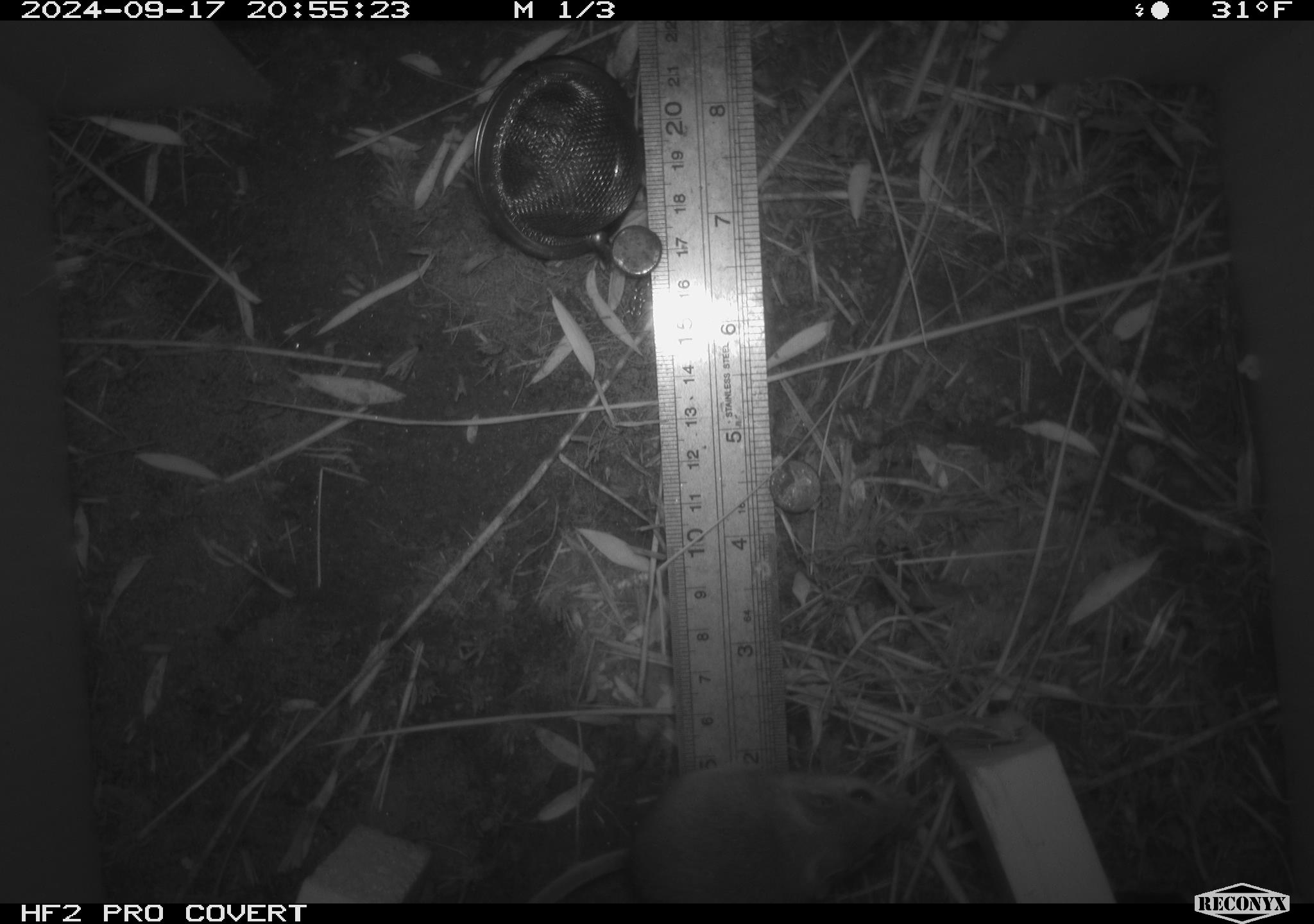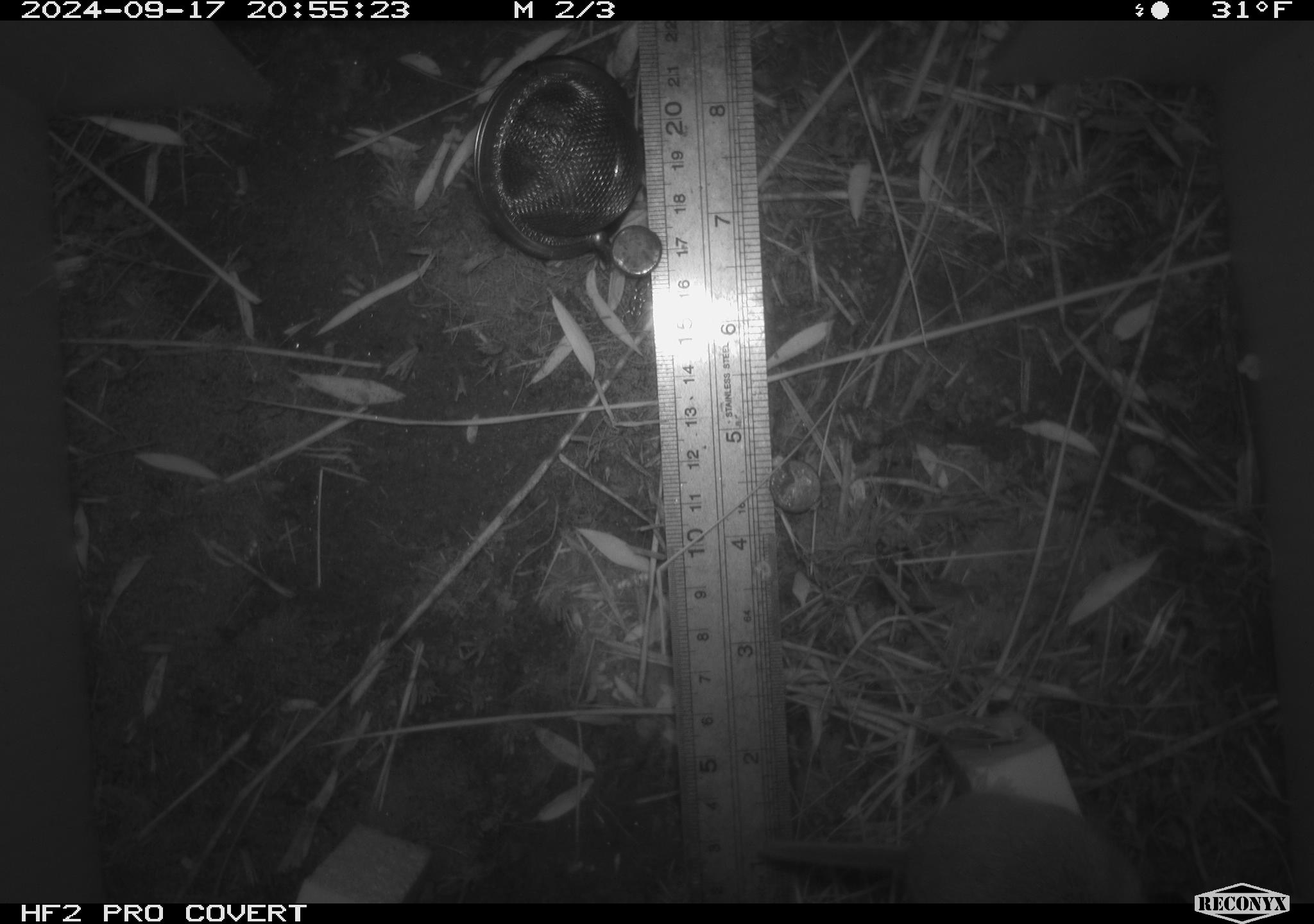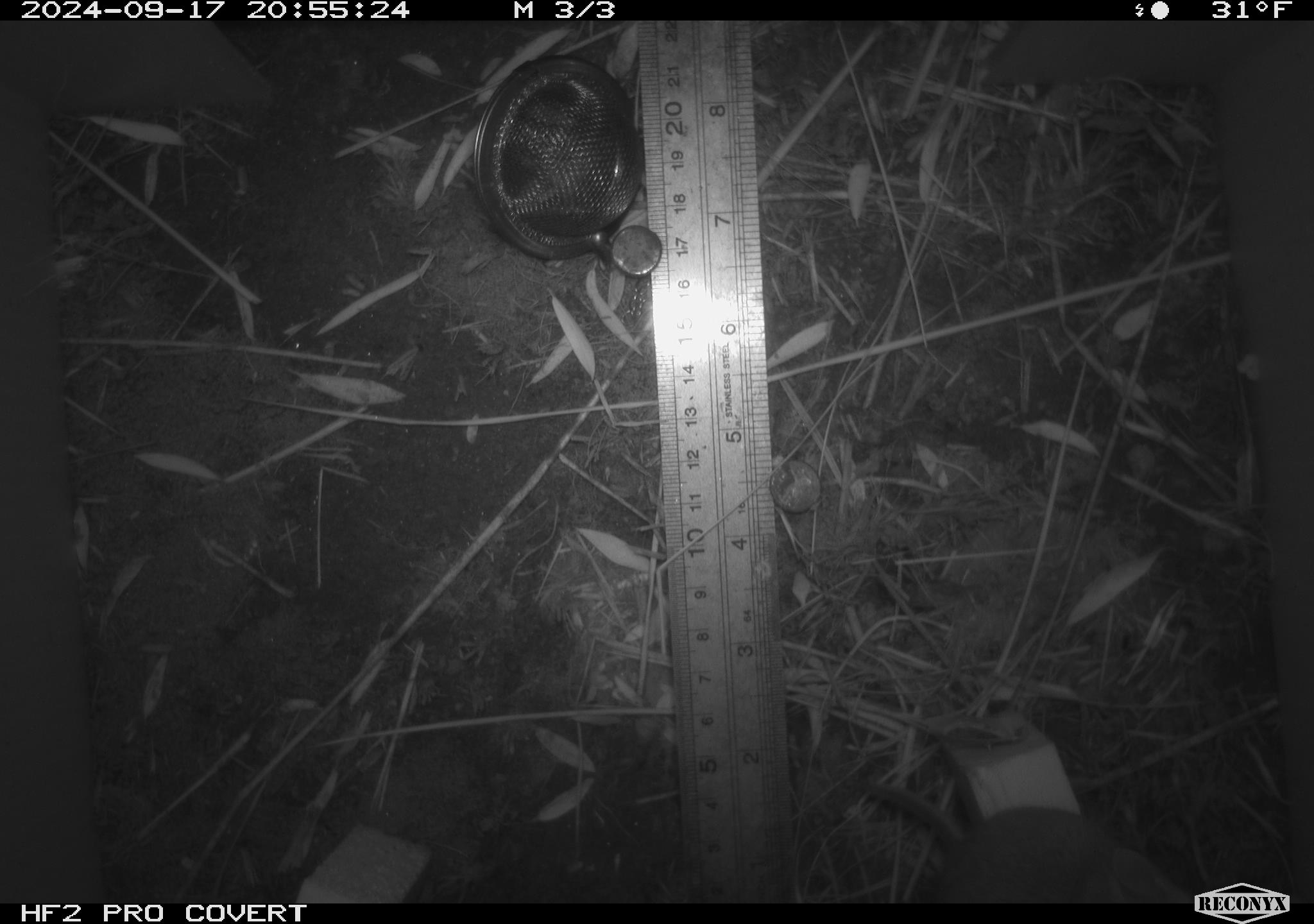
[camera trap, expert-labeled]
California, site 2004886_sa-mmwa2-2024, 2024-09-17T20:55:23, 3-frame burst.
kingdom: Animalia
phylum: Chordata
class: Mammalia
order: Rodentia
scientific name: Rodentia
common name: mouse species